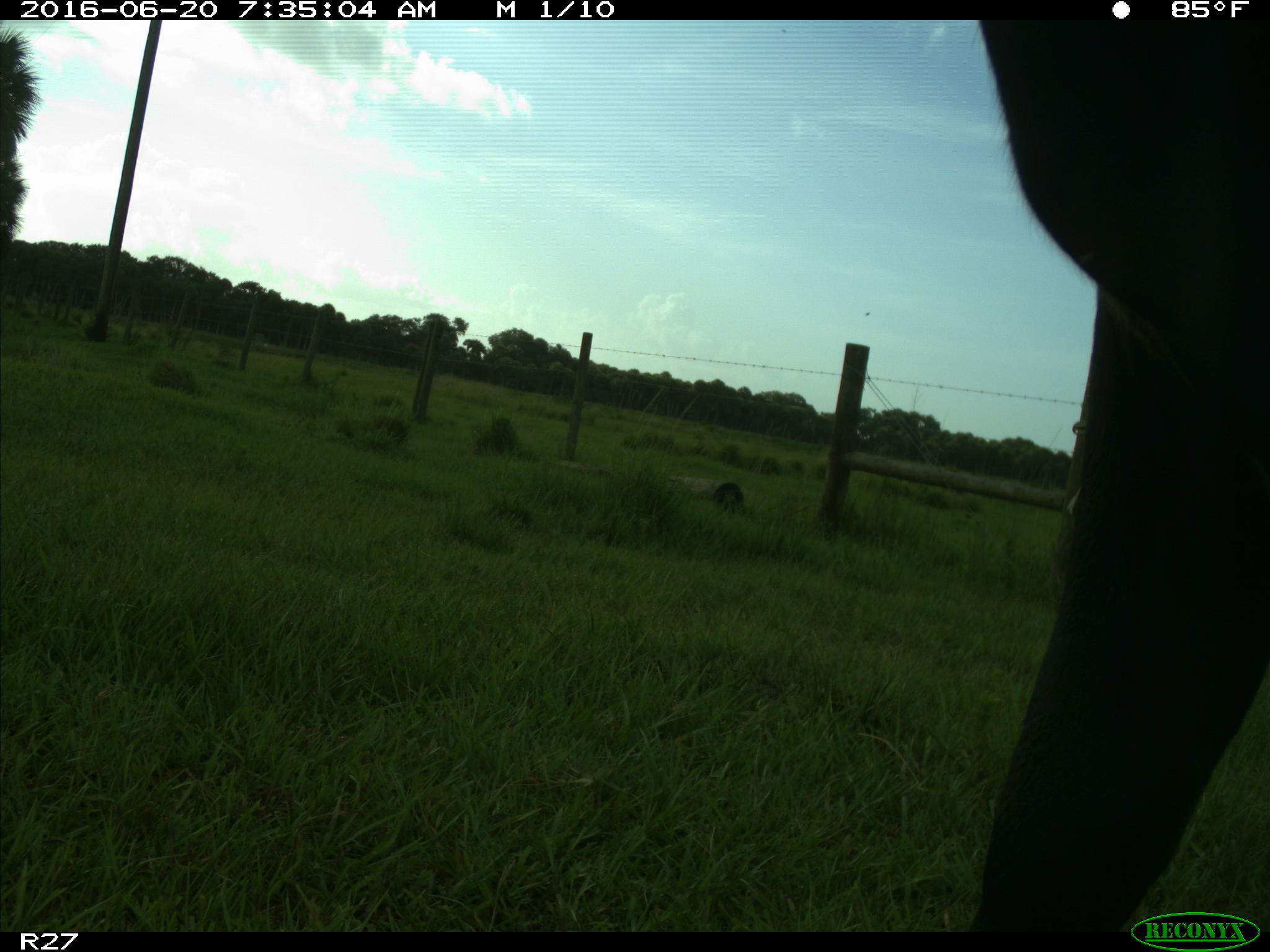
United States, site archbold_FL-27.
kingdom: Animalia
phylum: Chordata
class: Mammalia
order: Artiodactyla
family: Bovidae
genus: Bos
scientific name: Bos taurus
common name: domestic cow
Bos taurus (domestic cow).